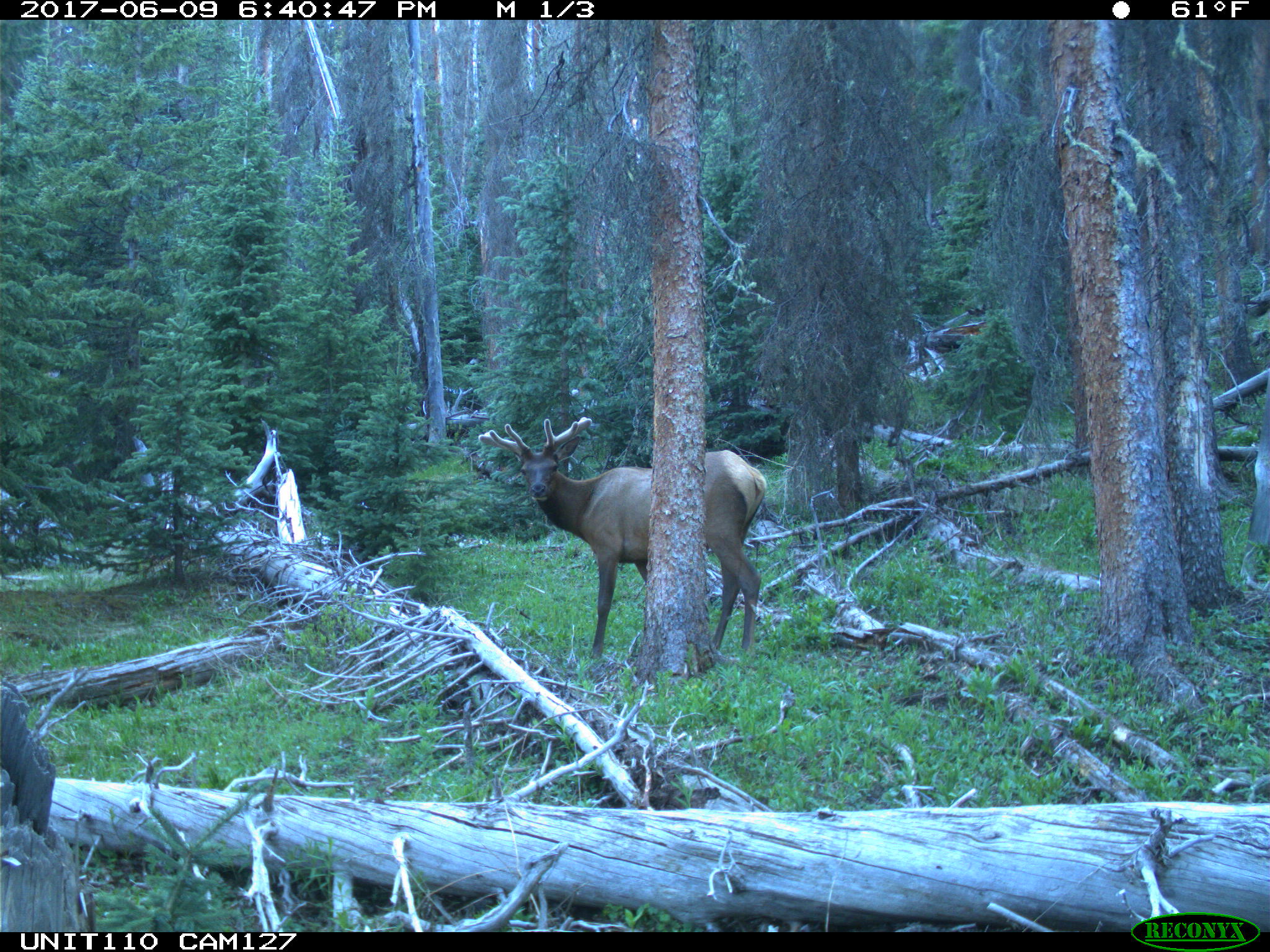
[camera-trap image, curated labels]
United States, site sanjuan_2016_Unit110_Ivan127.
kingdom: Animalia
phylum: Chordata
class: Mammalia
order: Artiodactyla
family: Cervidae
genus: Cervus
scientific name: Cervus elaphus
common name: red deer